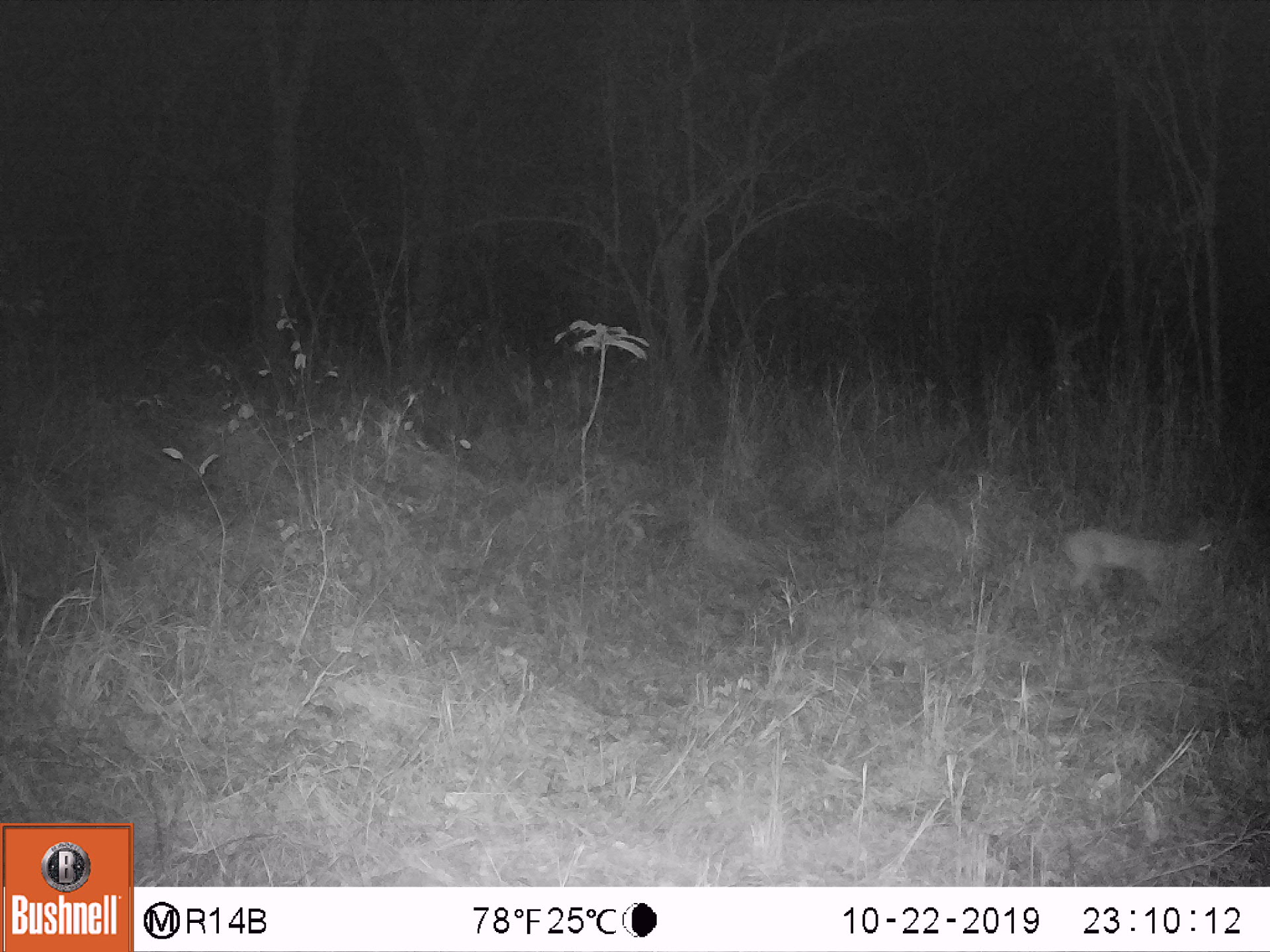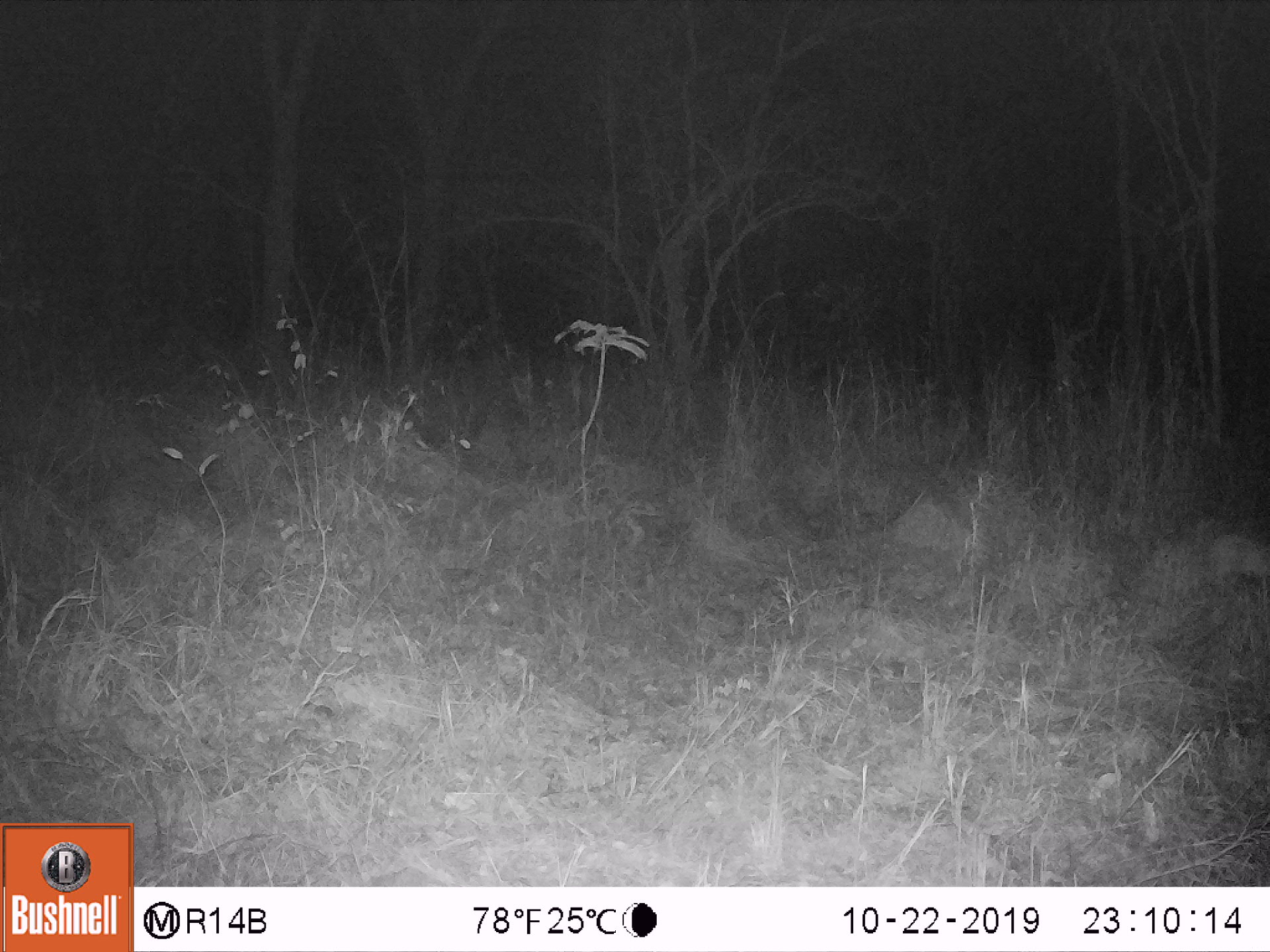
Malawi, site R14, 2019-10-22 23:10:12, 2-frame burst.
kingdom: Animalia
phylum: Chordata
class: Mammalia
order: Artiodactyla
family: Bovidae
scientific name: Antilopinae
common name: small antelope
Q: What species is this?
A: Small antelope (Antilopinae).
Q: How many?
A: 1.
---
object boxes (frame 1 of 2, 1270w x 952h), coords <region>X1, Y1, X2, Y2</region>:
small antelope: <region>1049, 516, 1222, 604</region>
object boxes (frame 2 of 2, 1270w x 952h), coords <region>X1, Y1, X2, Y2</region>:
small antelope: <region>1203, 529, 1262, 610</region>